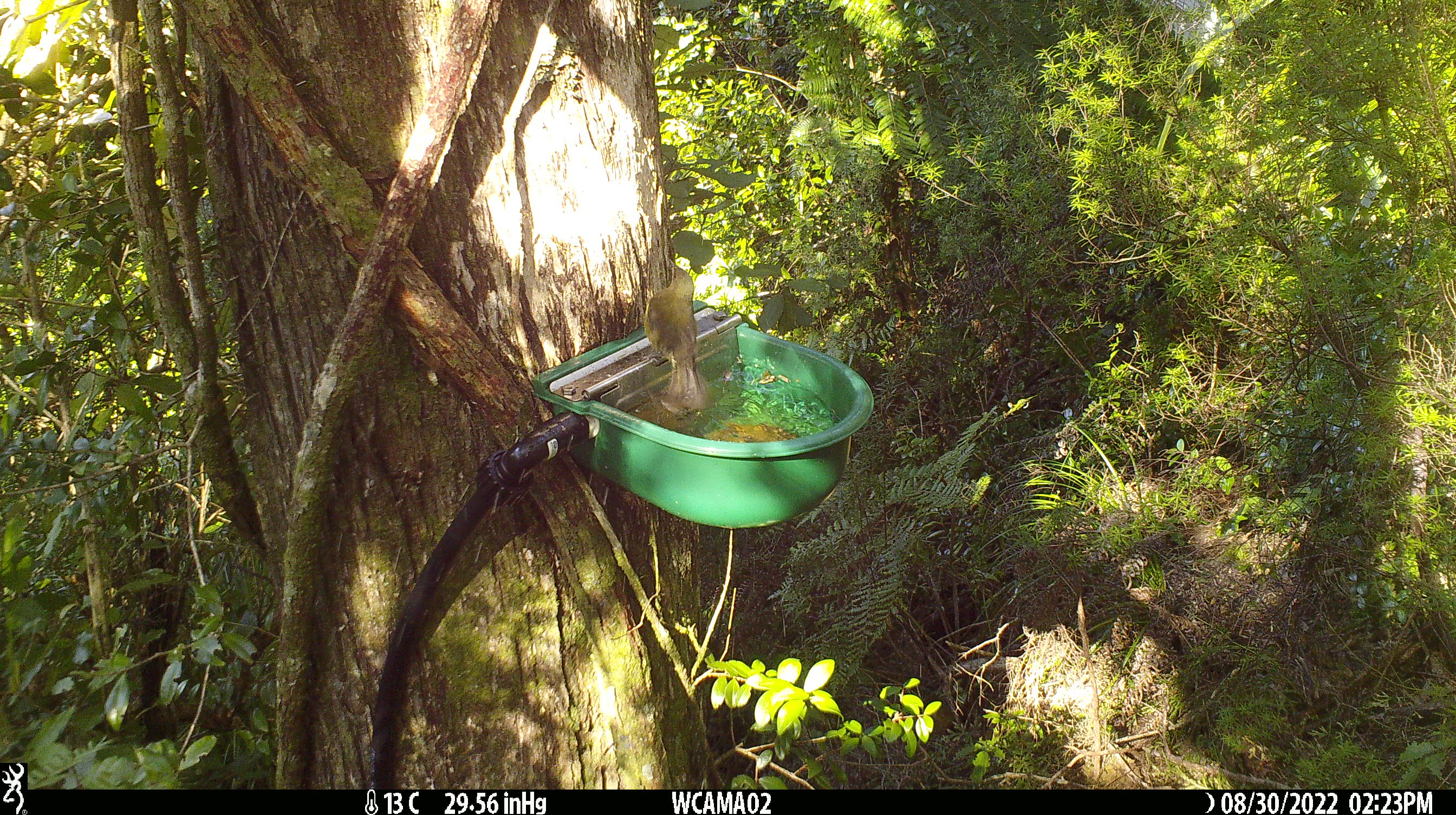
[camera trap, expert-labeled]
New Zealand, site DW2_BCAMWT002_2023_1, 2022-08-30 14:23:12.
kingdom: Animalia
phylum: Chordata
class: Aves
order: Passeriformes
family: Meliphagidae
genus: Anthornis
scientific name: Anthornis melanura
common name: new zealand bellbird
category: bellbird